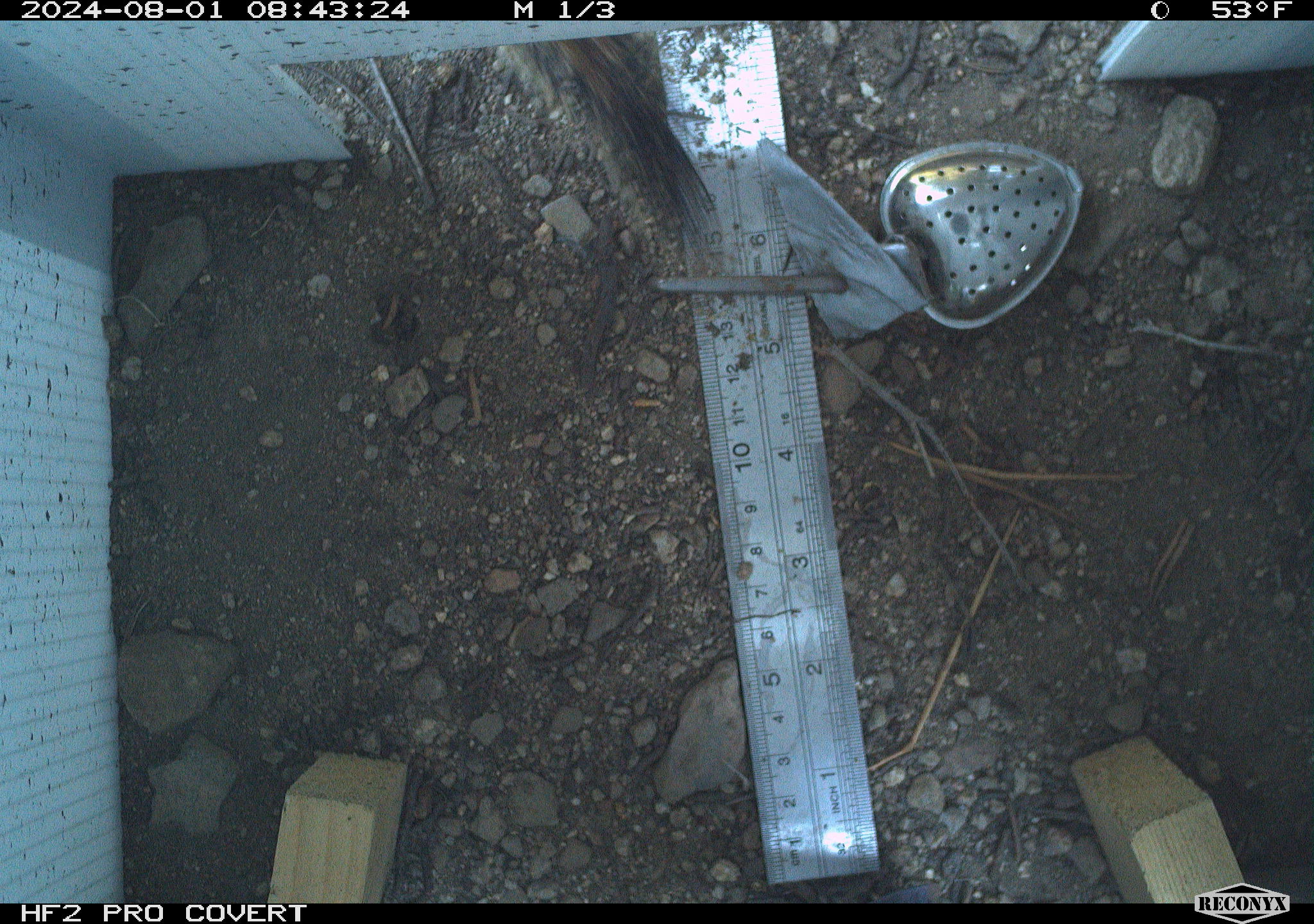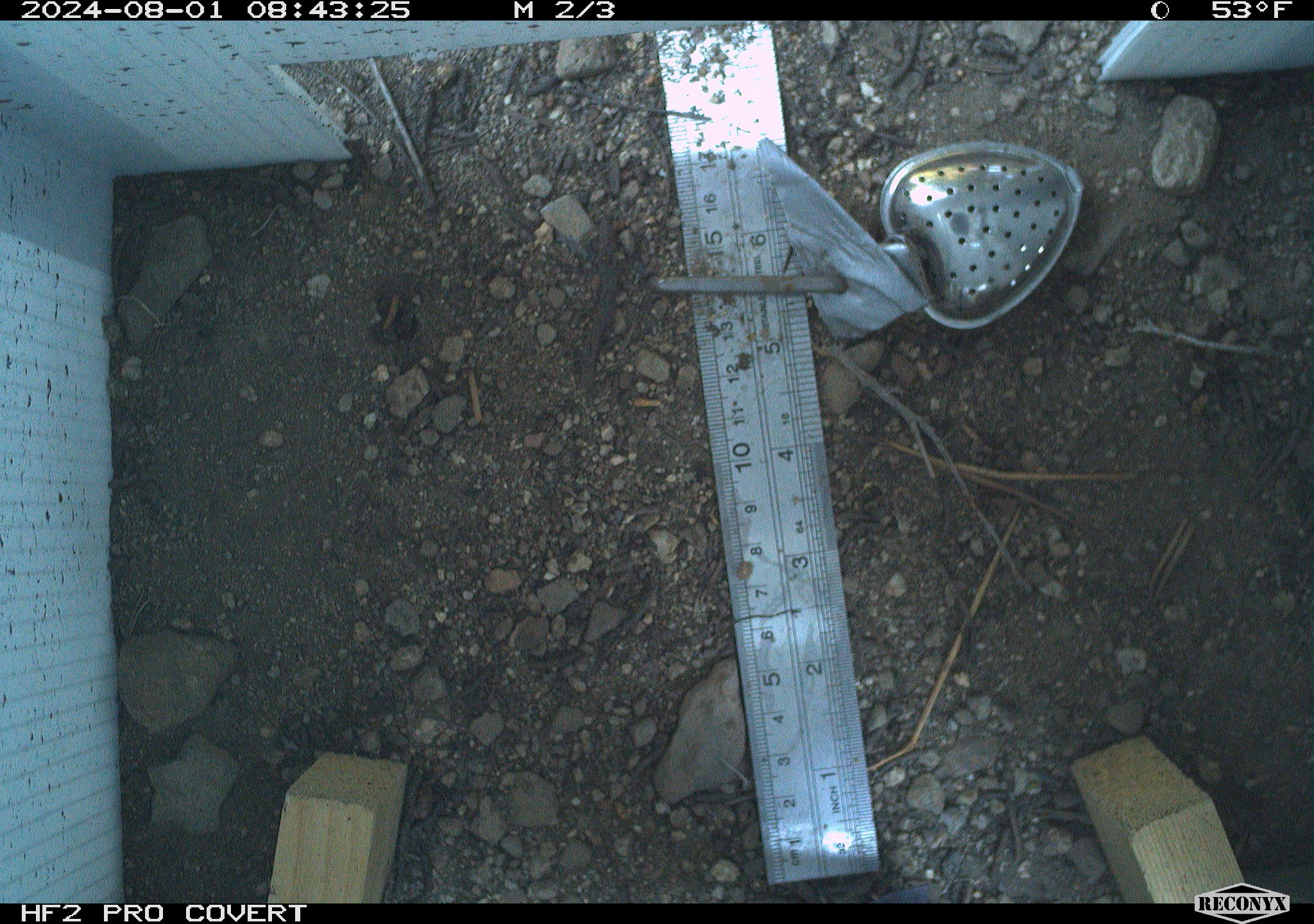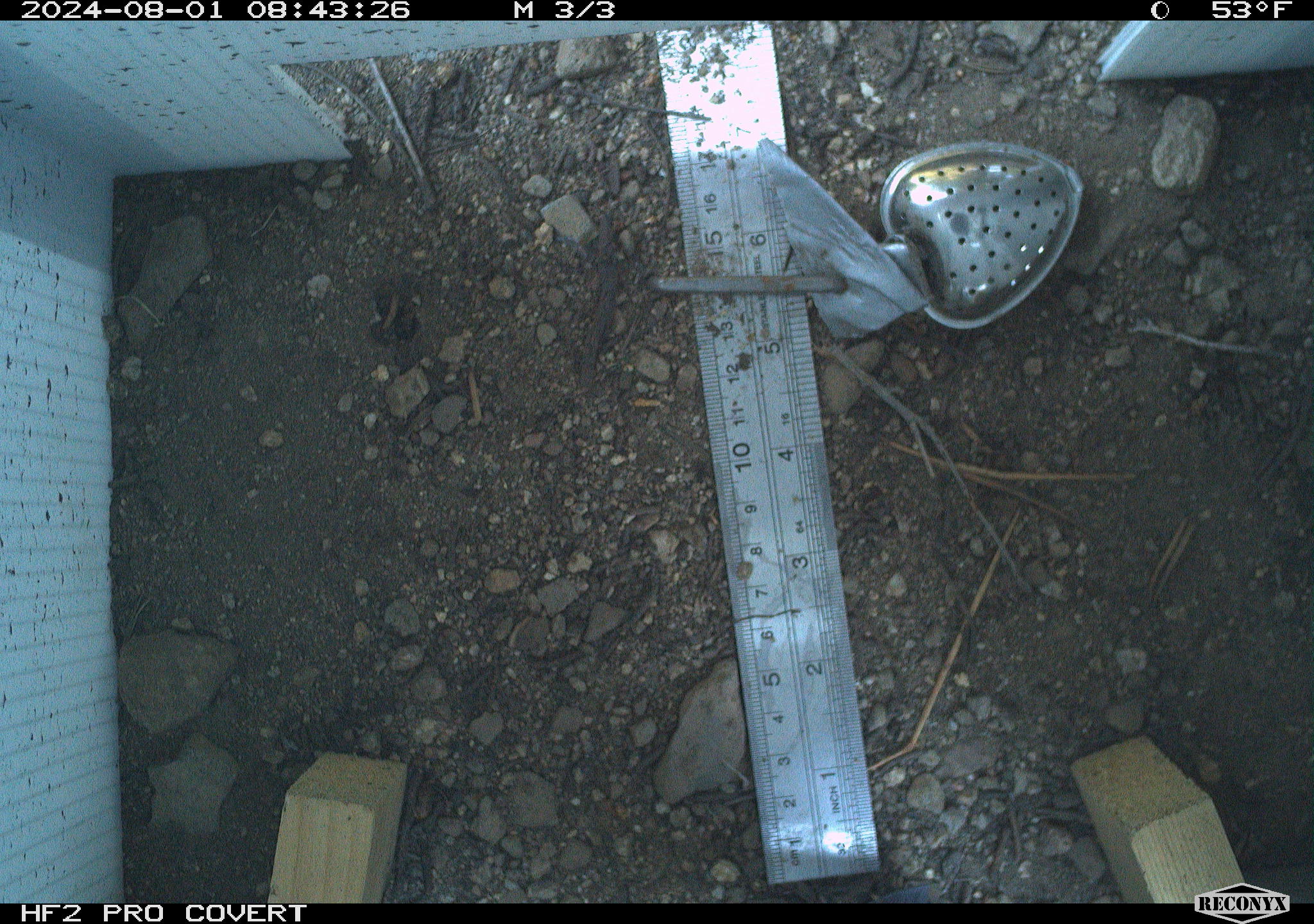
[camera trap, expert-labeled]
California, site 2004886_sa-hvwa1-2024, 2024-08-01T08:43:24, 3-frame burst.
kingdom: Animalia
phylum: Chordata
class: Mammalia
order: Rodentia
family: Sciuridae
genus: Neotamias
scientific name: Neotamias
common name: western chipmunks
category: neotamias species